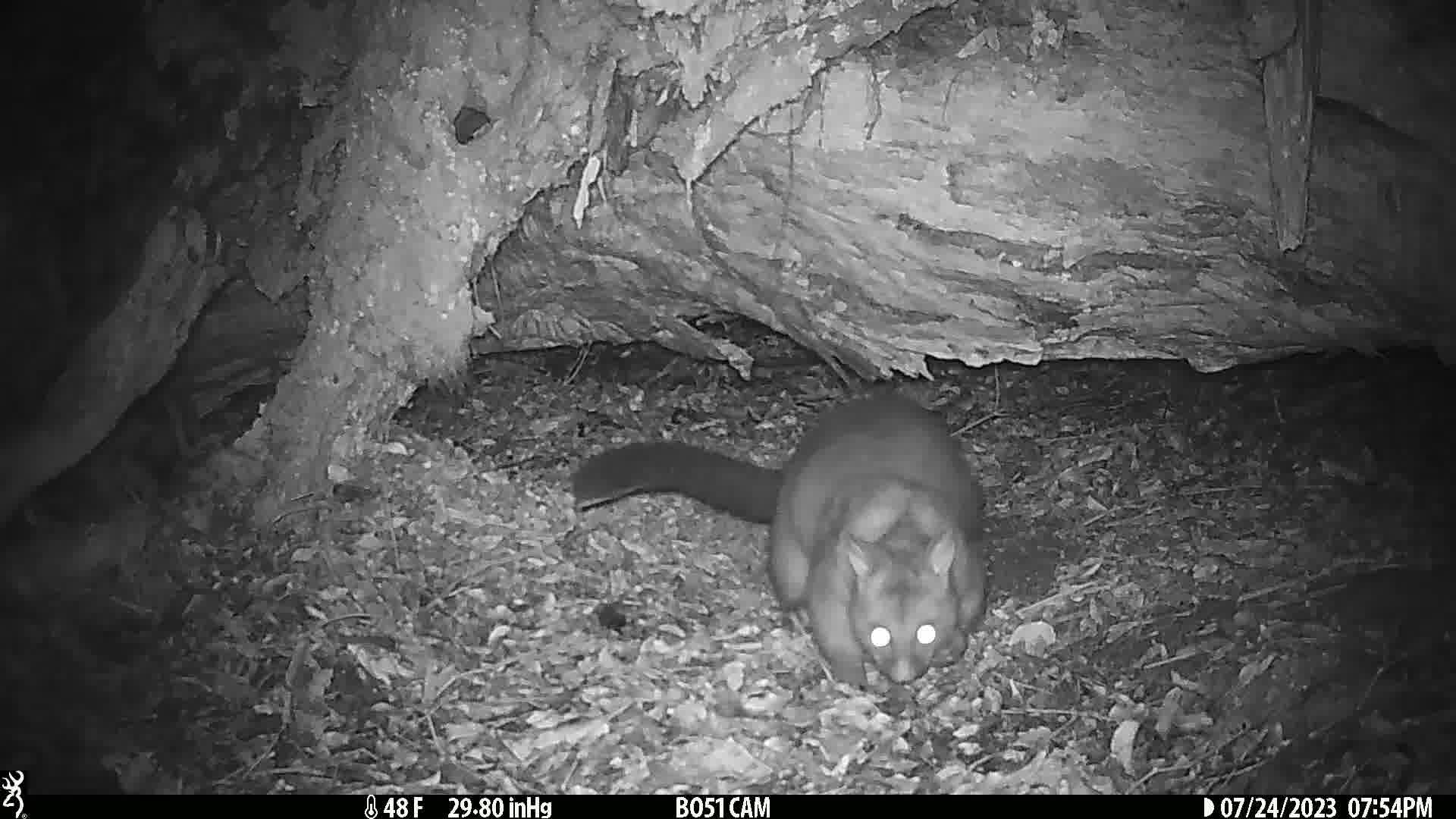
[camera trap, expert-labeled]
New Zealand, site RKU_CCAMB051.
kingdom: Animalia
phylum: Chordata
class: Mammalia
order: Diprotodontia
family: Phalangeridae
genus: Trichosurus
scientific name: Trichosurus vulpecula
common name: common brushtail possum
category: possum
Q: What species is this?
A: Possum (common brushtail possum) (Trichosurus vulpecula).